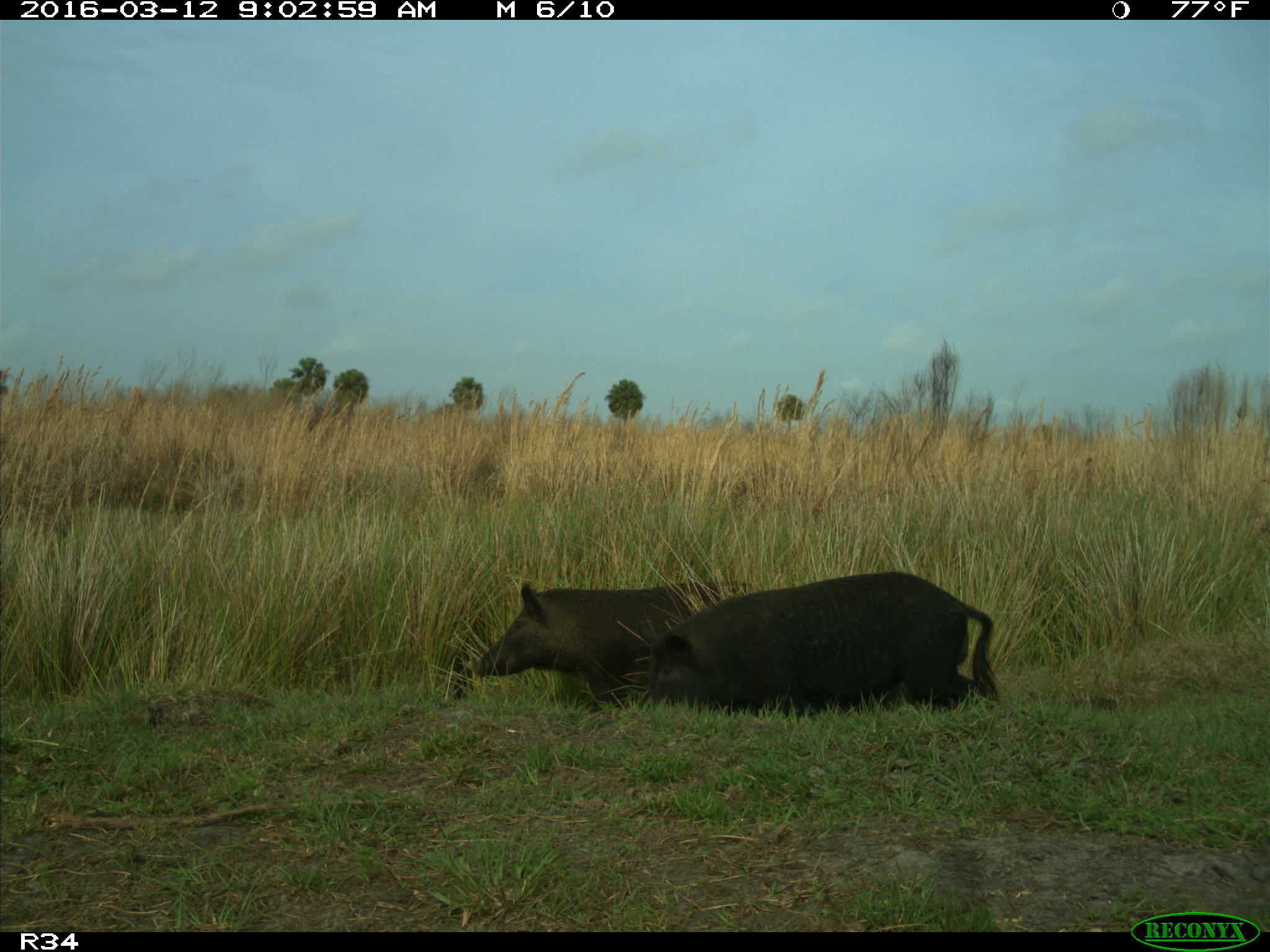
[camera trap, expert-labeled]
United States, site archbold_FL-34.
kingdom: Animalia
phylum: Chordata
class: Mammalia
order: Artiodactyla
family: Suidae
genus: Sus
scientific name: Sus scrofa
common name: wild boar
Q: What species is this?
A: Sus scrofa (wild boar).